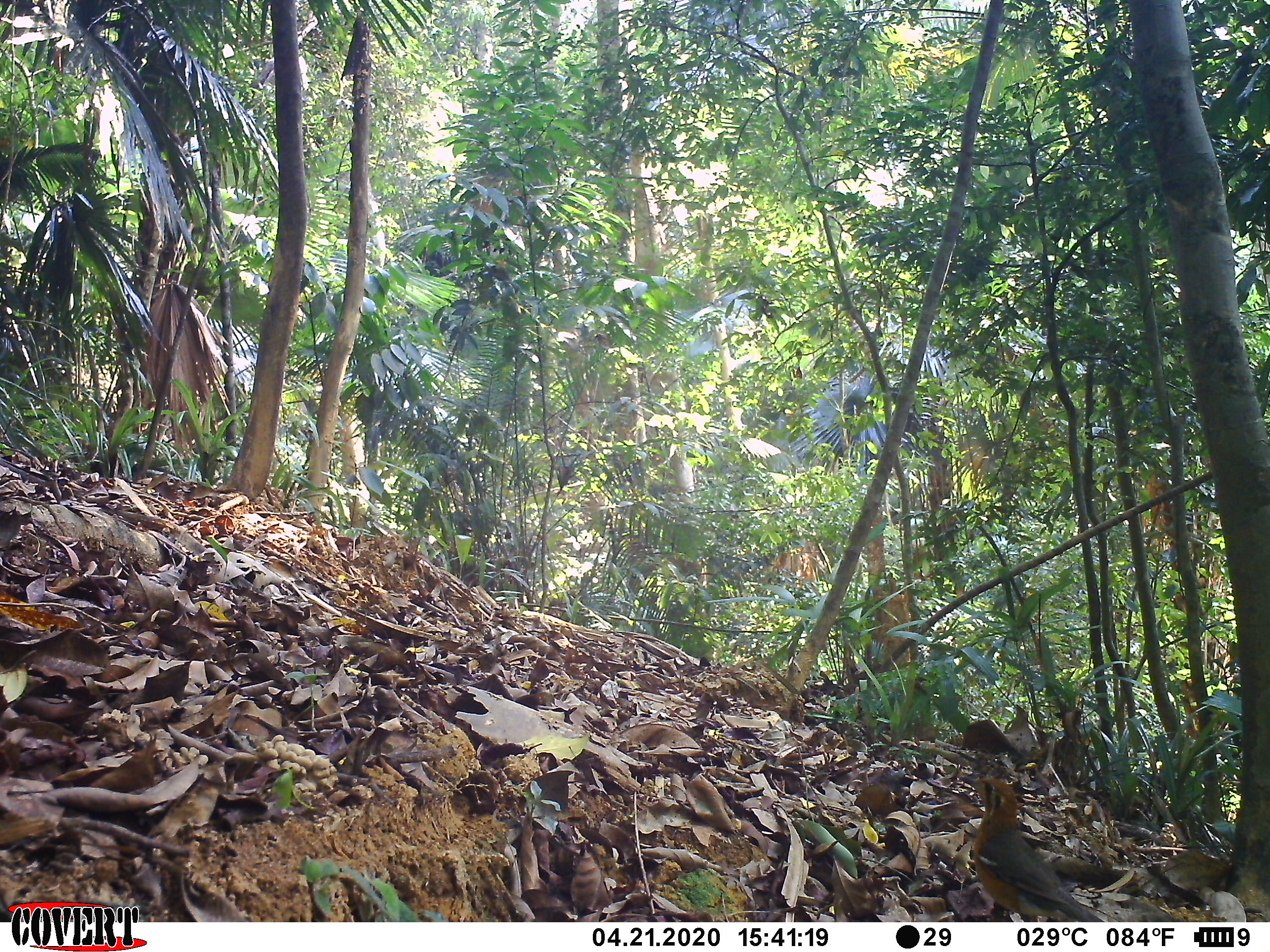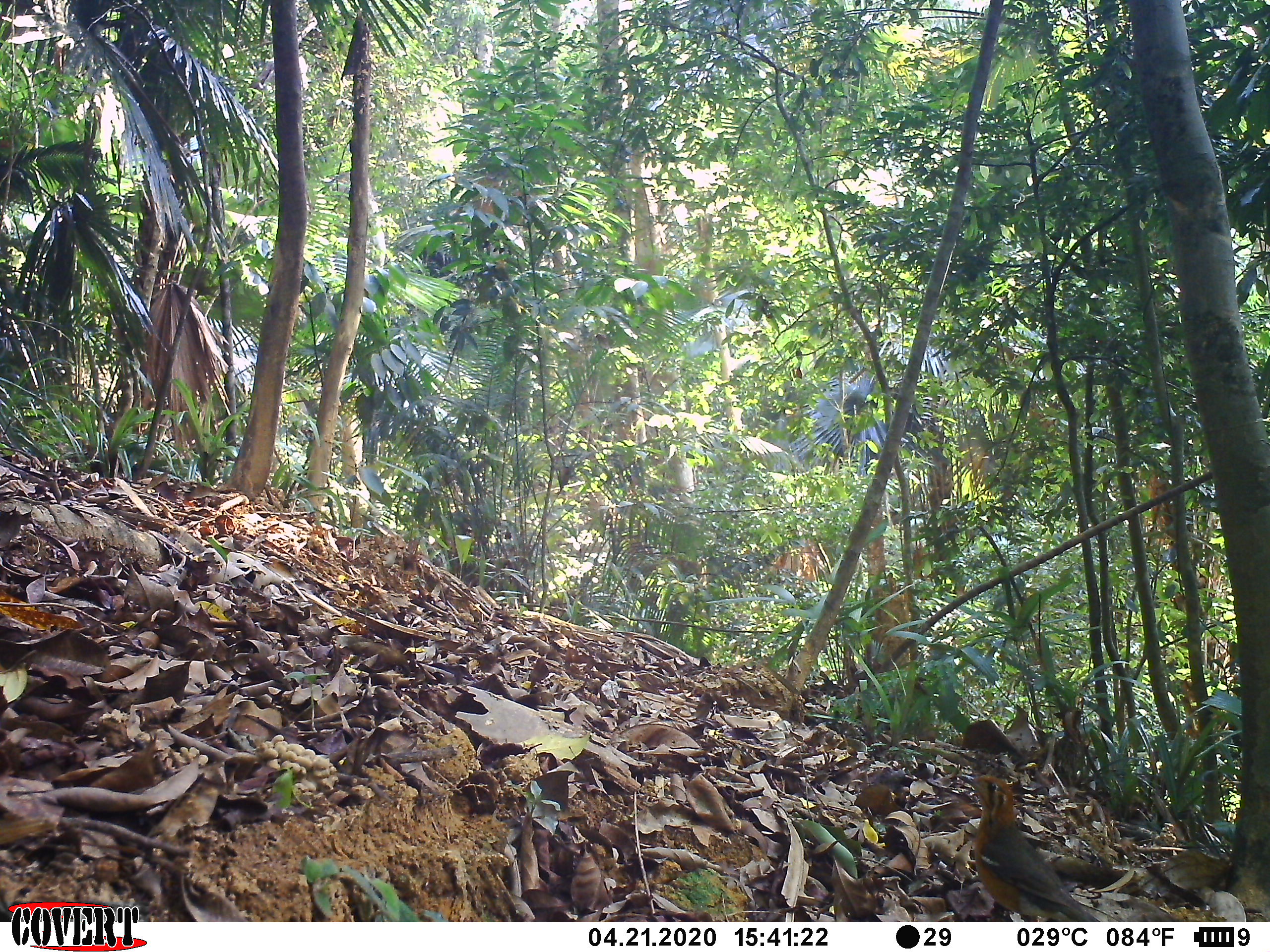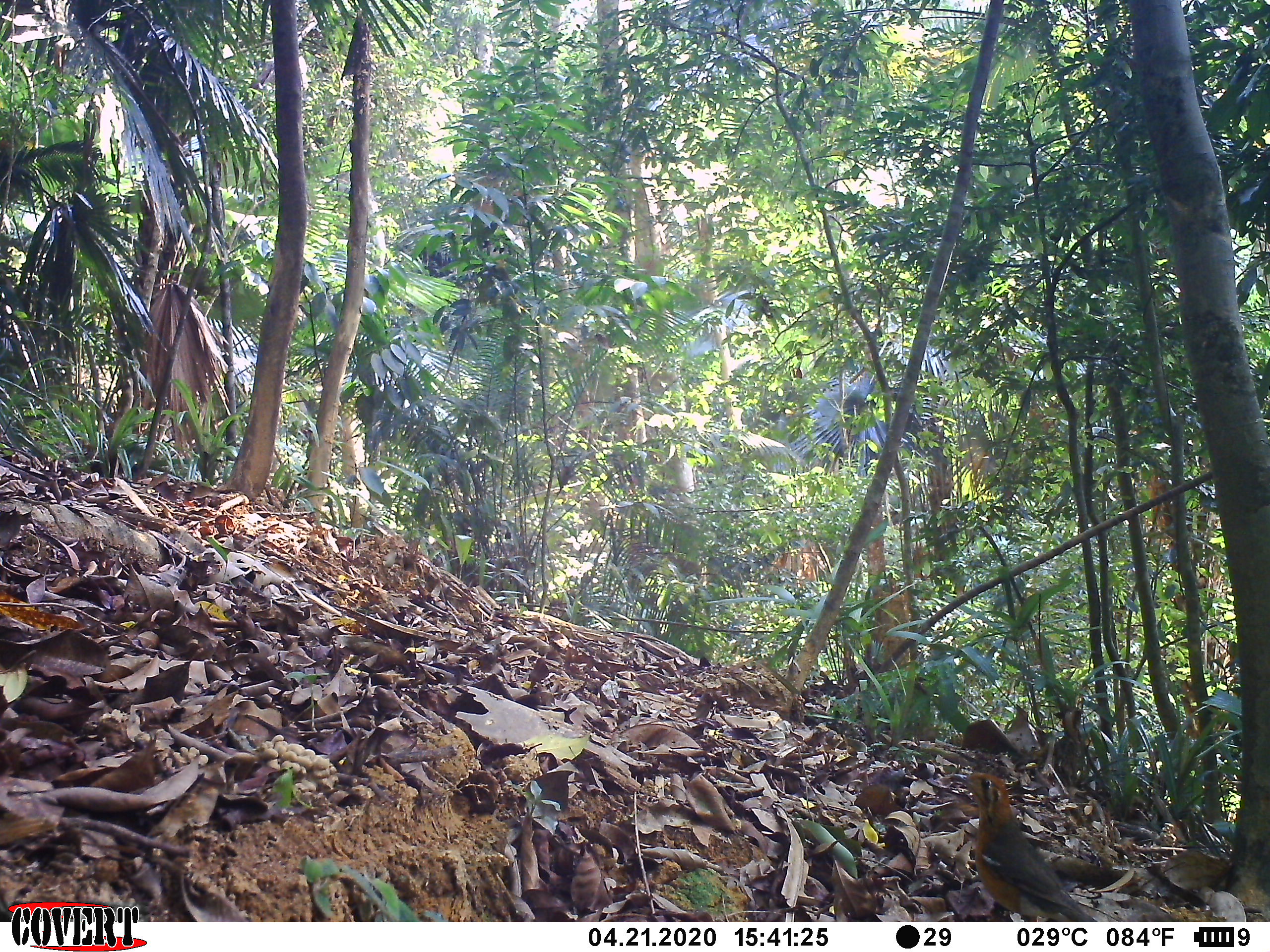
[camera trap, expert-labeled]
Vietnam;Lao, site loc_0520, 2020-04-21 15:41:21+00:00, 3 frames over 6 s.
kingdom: Animalia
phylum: Chordata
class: Aves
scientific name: Aves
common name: bird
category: unidentified bird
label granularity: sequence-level